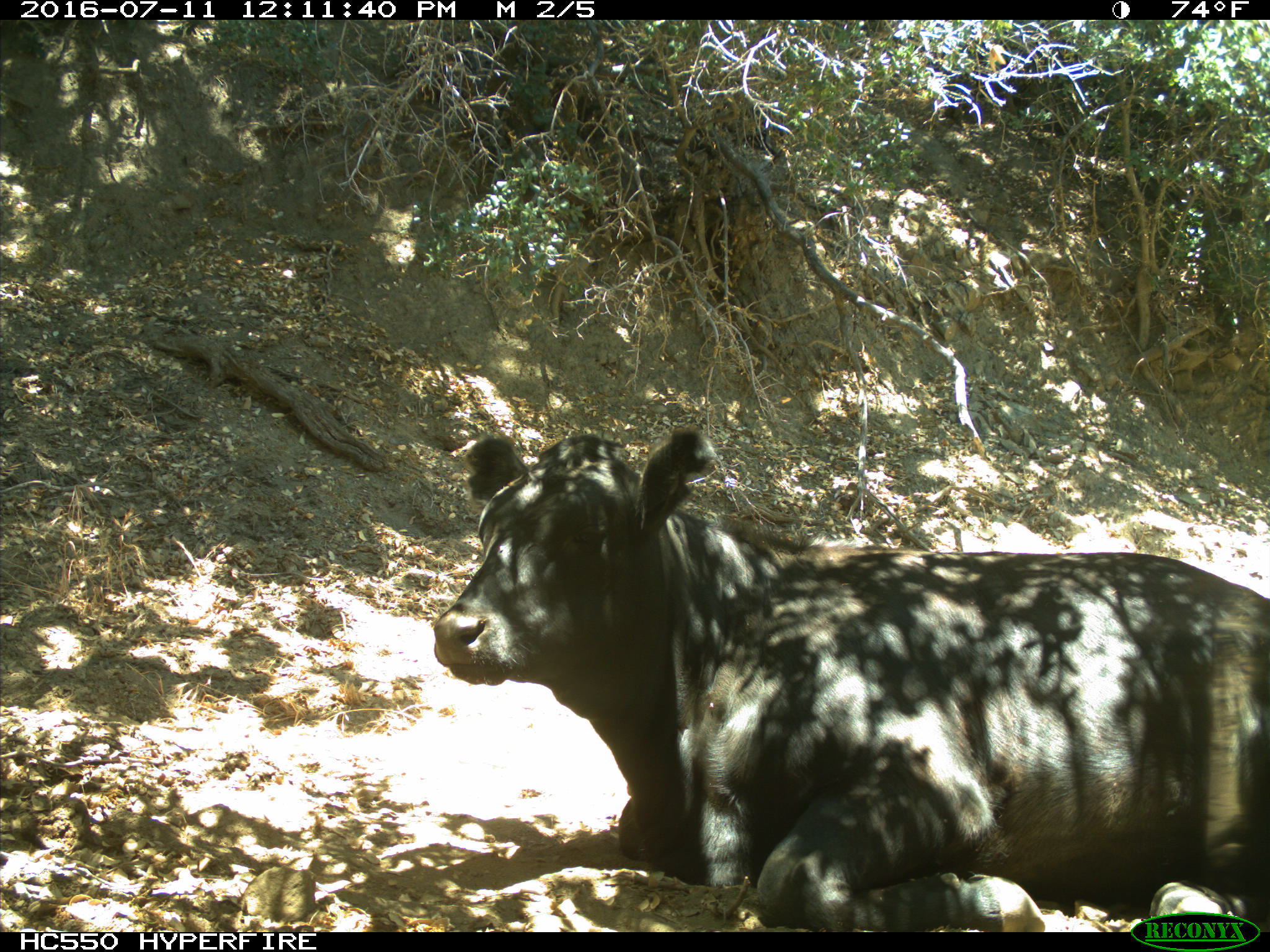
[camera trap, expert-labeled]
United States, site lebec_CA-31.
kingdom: Animalia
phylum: Chordata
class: Mammalia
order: Artiodactyla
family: Bovidae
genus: Bos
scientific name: Bos taurus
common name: domestic cow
Bos taurus (domestic cow).